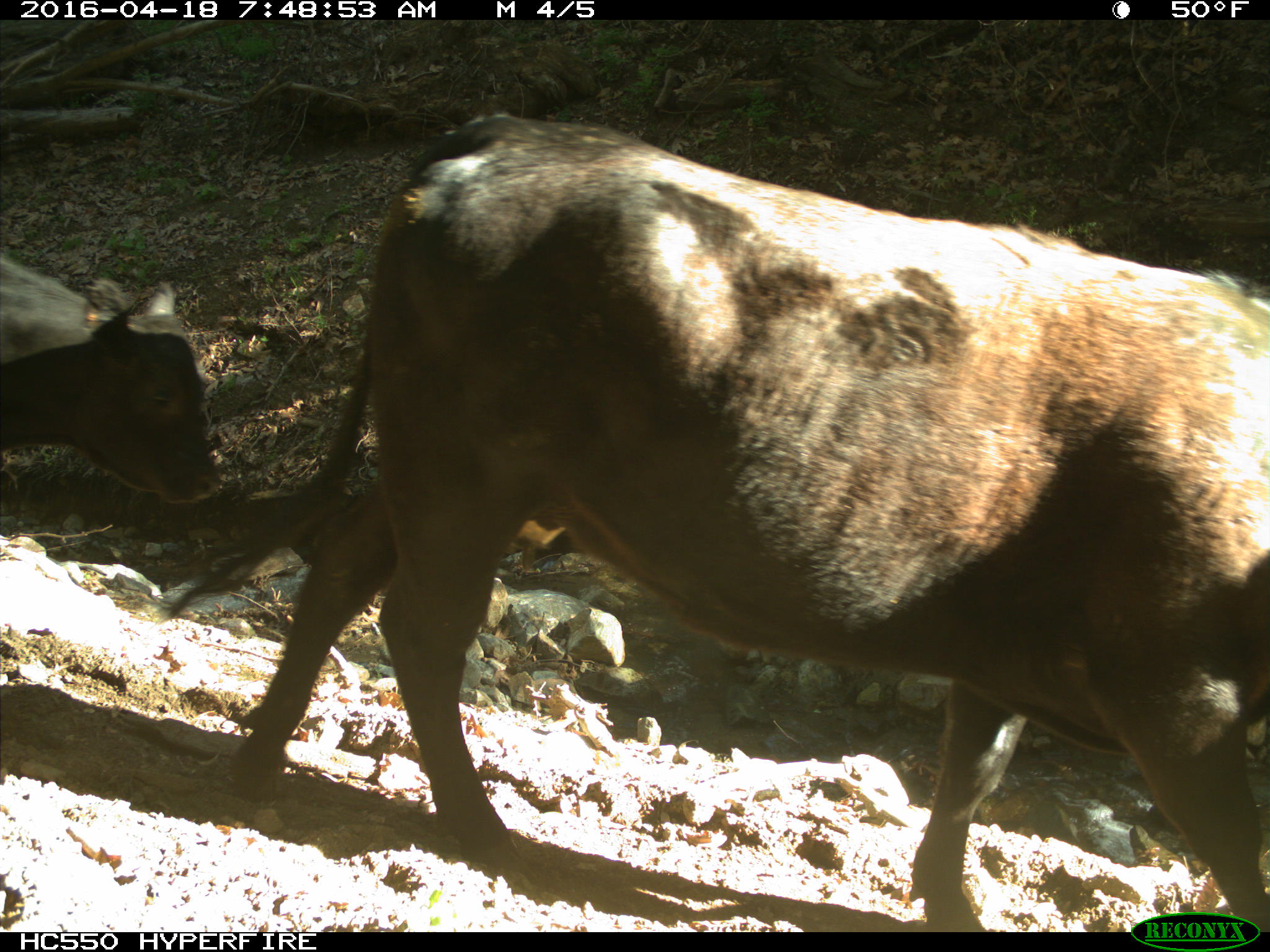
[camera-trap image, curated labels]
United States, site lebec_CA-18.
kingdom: Animalia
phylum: Chordata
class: Mammalia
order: Artiodactyla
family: Bovidae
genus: Bos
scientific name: Bos taurus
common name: domestic cow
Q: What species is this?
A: Bos taurus (domestic cow).